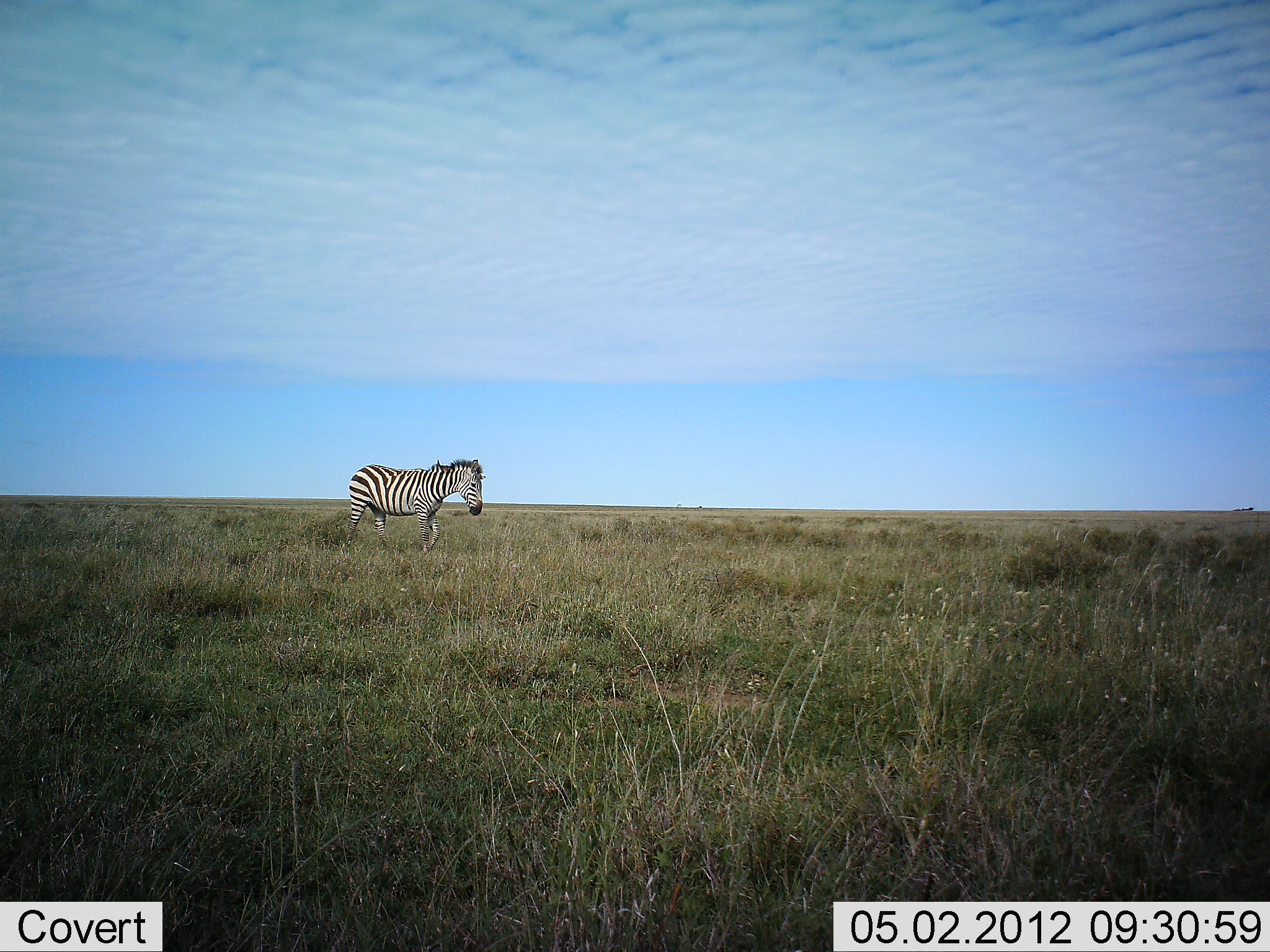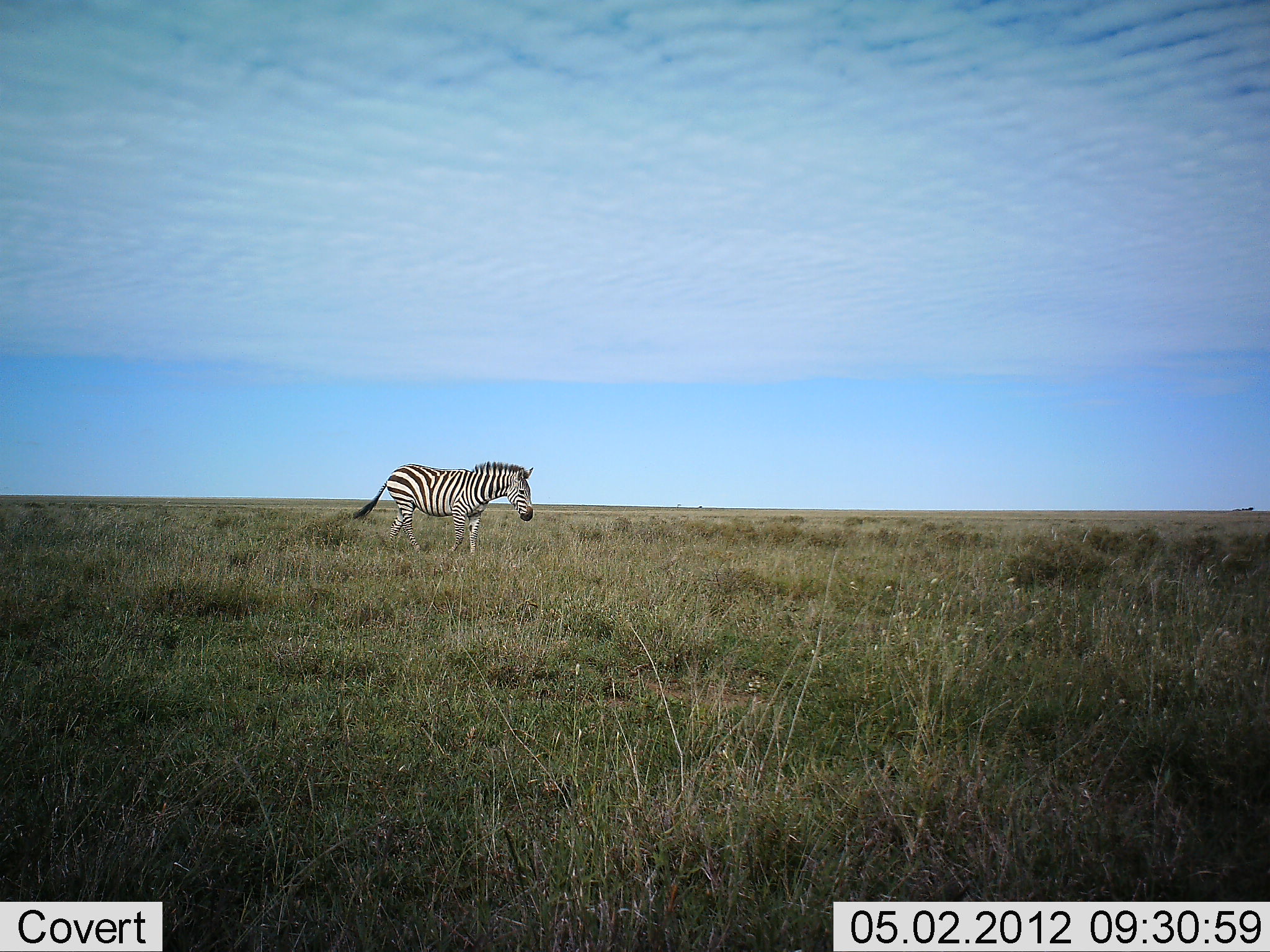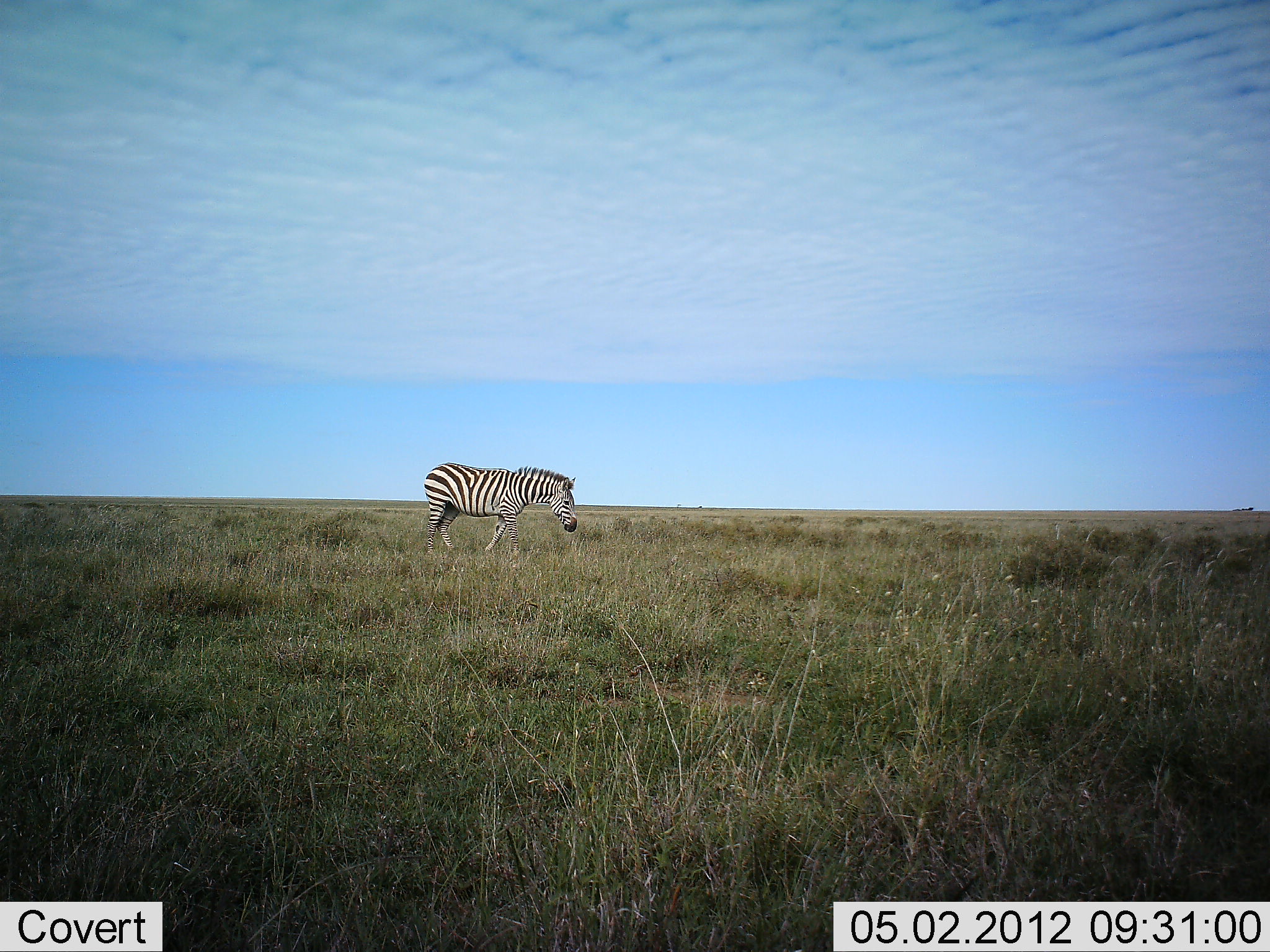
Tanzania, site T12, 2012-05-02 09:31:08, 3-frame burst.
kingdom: Animalia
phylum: Chordata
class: Mammalia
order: Perissodactyla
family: Equidae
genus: Equus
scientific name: Equus quagga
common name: plains zebra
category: zebra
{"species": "zebra (plains zebra) (Equus quagga)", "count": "1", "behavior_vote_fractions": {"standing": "5%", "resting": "0%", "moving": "95%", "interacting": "0%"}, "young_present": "0%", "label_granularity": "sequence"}